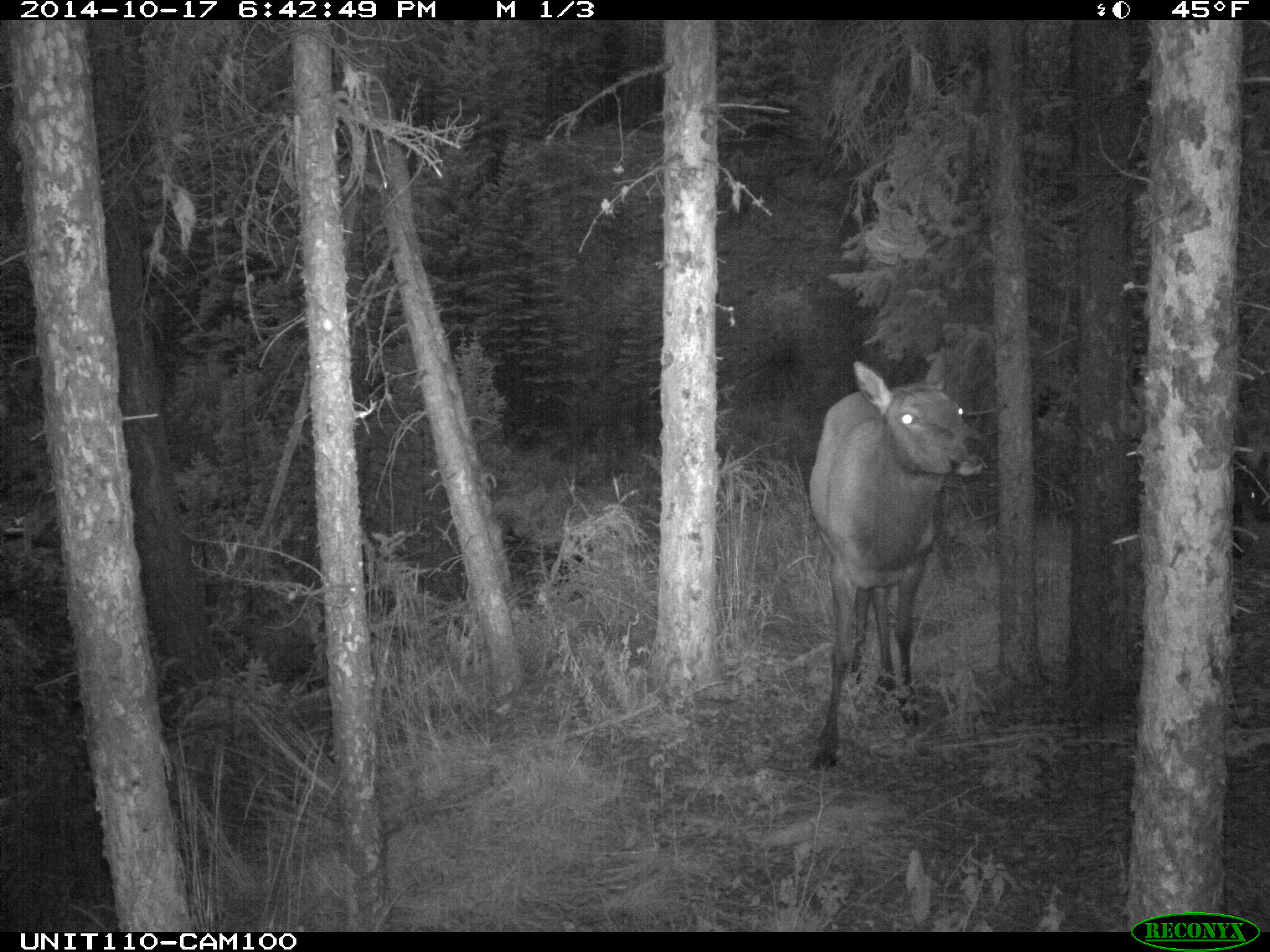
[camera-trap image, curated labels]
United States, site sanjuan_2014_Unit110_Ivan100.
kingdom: Animalia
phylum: Chordata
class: Mammalia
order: Artiodactyla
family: Cervidae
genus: Cervus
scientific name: Cervus elaphus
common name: red deer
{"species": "Cervus elaphus (red deer)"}